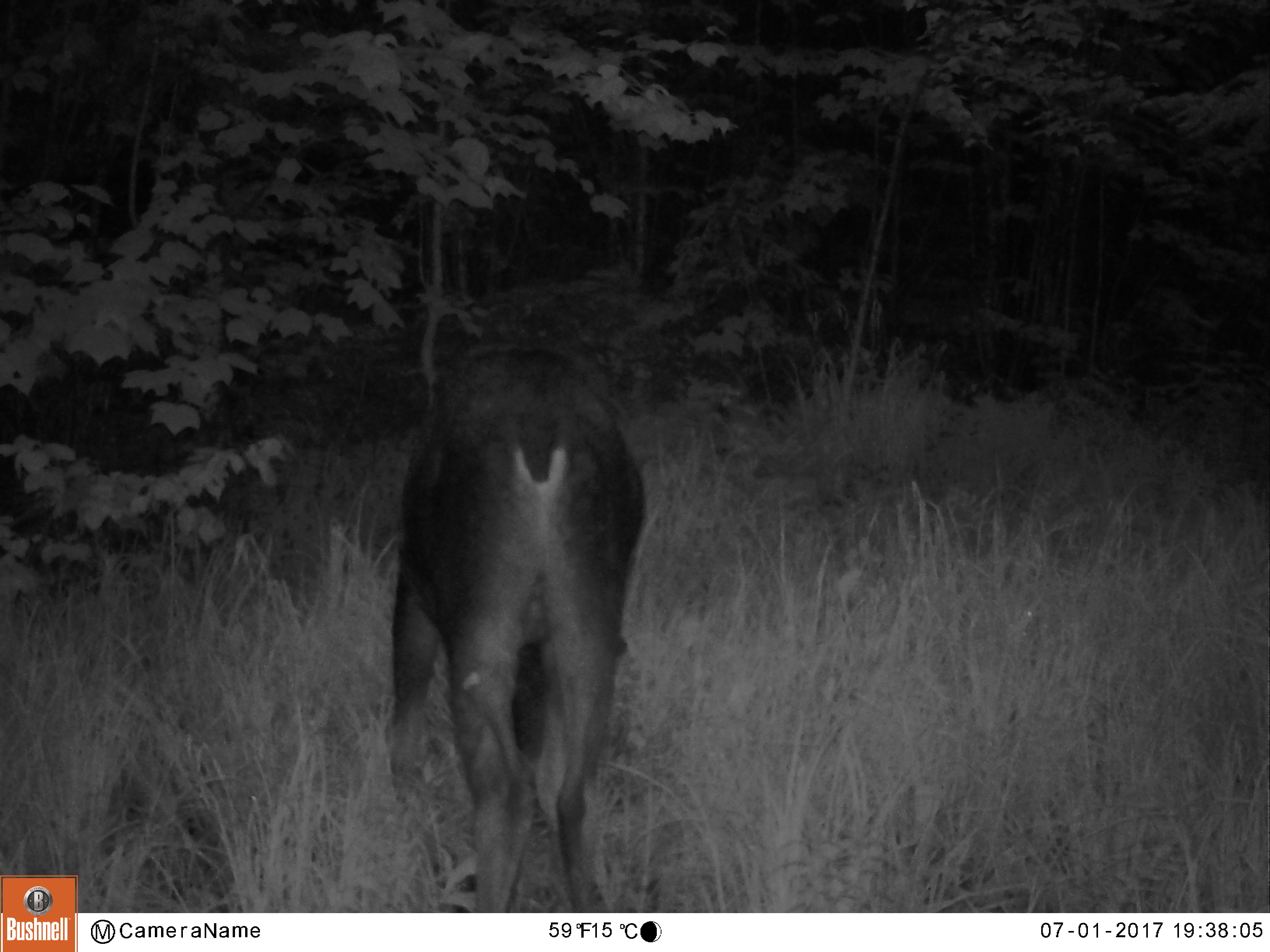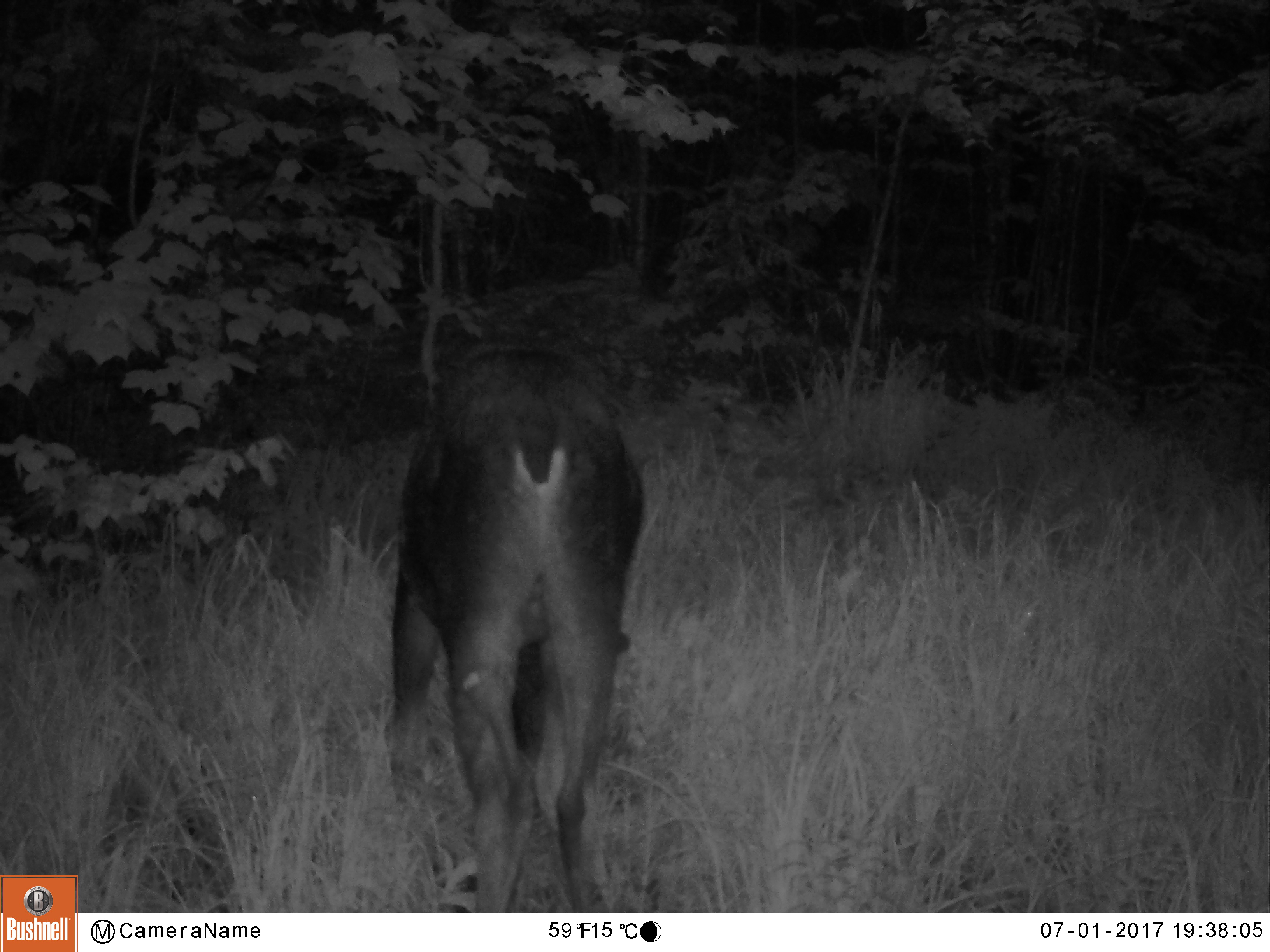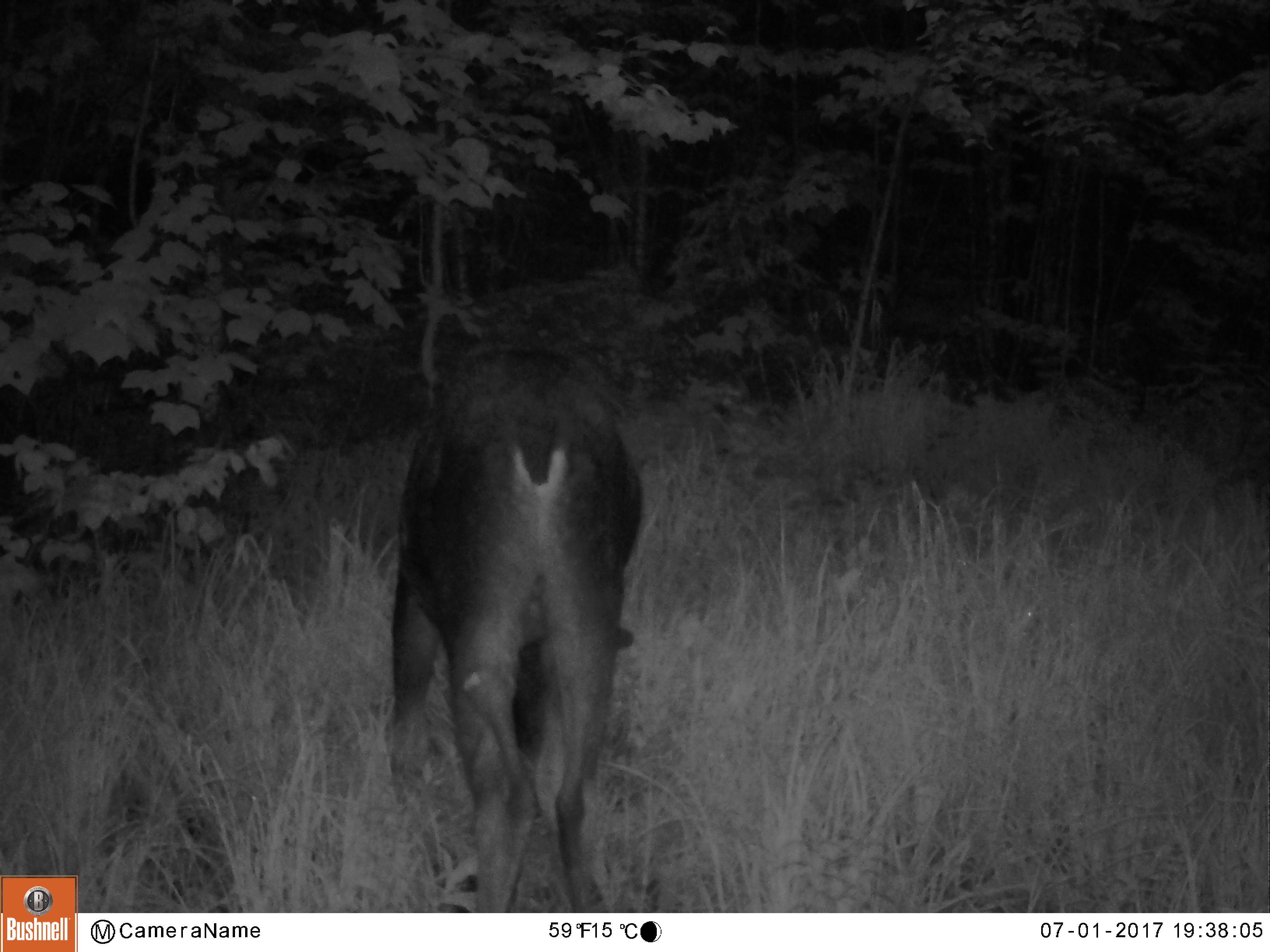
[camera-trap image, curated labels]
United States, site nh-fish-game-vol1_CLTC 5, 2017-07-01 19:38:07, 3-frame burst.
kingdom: Animalia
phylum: Chordata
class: Mammalia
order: Artiodactyla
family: Cervidae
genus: Alces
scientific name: Alces alces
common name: moose